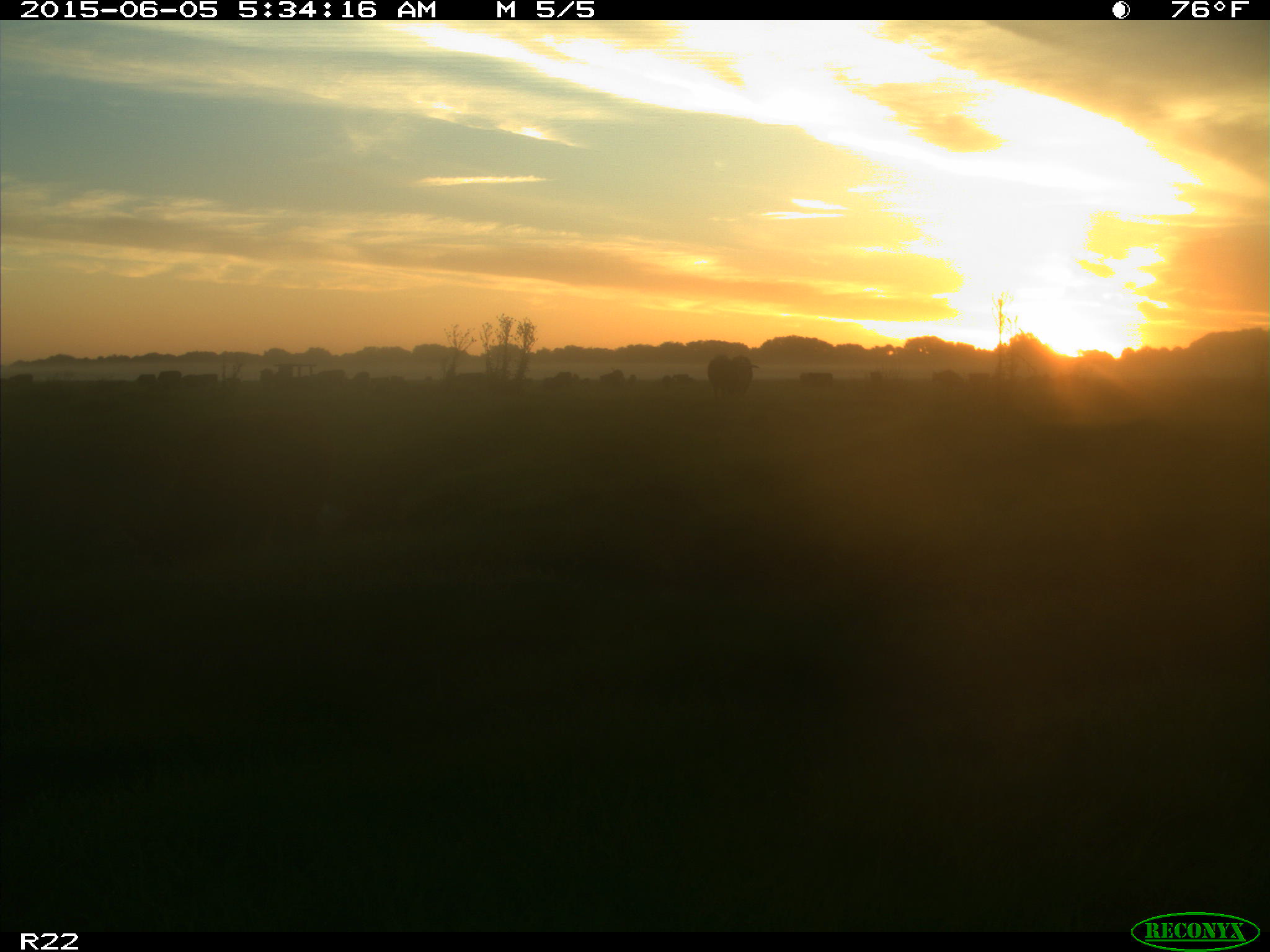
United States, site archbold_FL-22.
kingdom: Animalia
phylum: Chordata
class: Mammalia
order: Artiodactyla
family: Bovidae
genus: Bos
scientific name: Bos taurus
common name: domestic cow